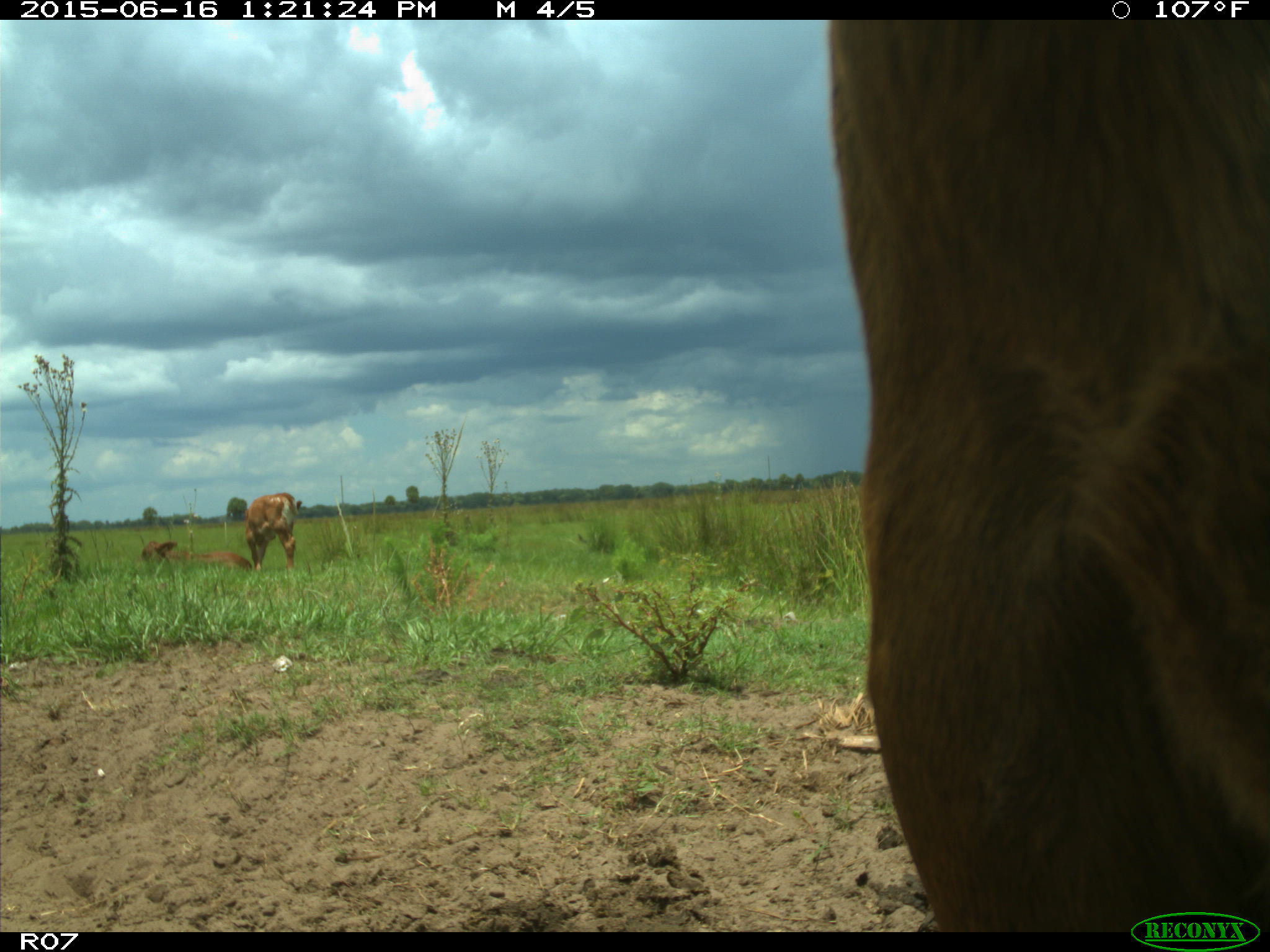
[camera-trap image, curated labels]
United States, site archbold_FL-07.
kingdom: Animalia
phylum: Chordata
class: Mammalia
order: Artiodactyla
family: Bovidae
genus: Bos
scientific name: Bos taurus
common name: domestic cow